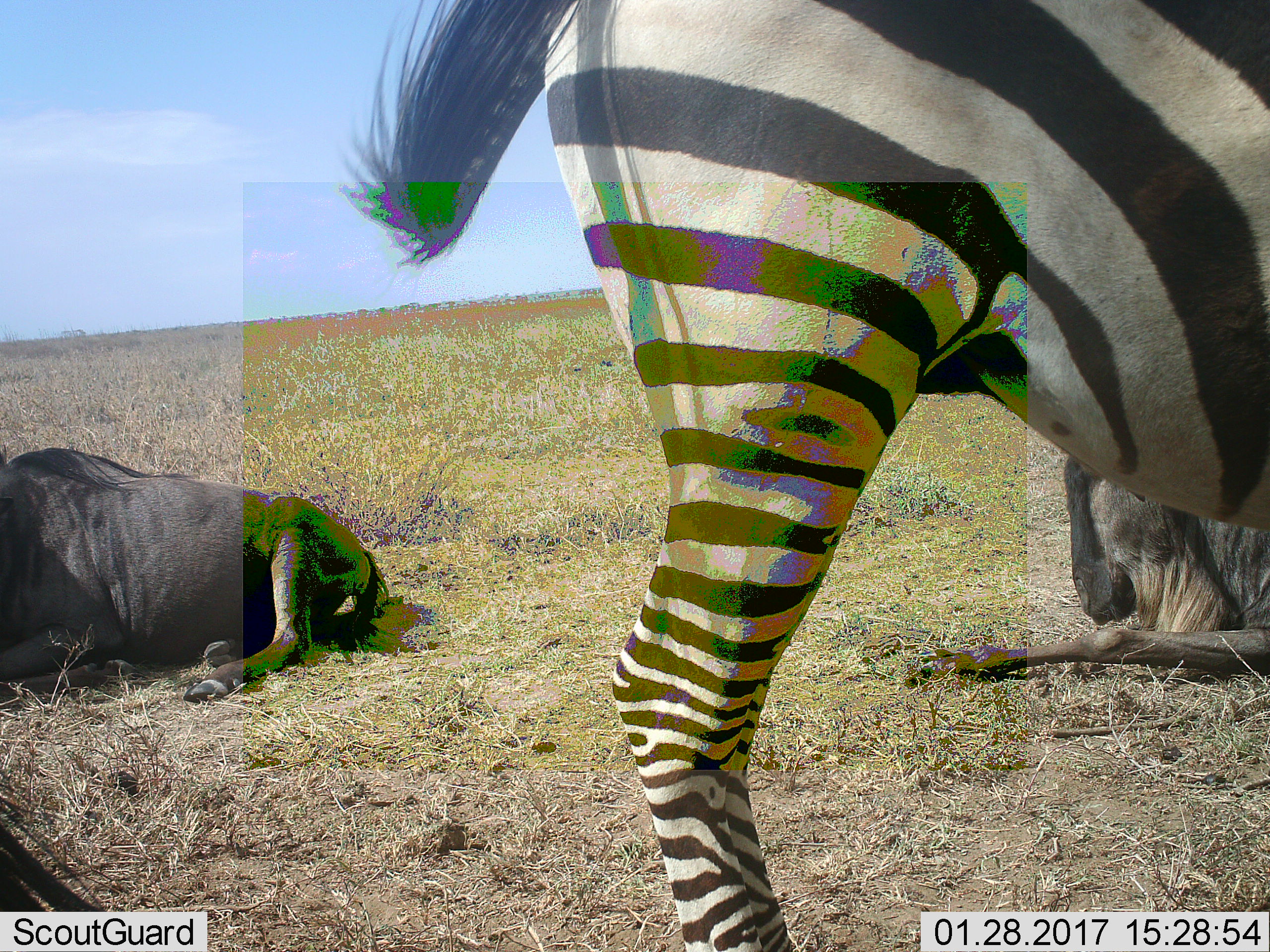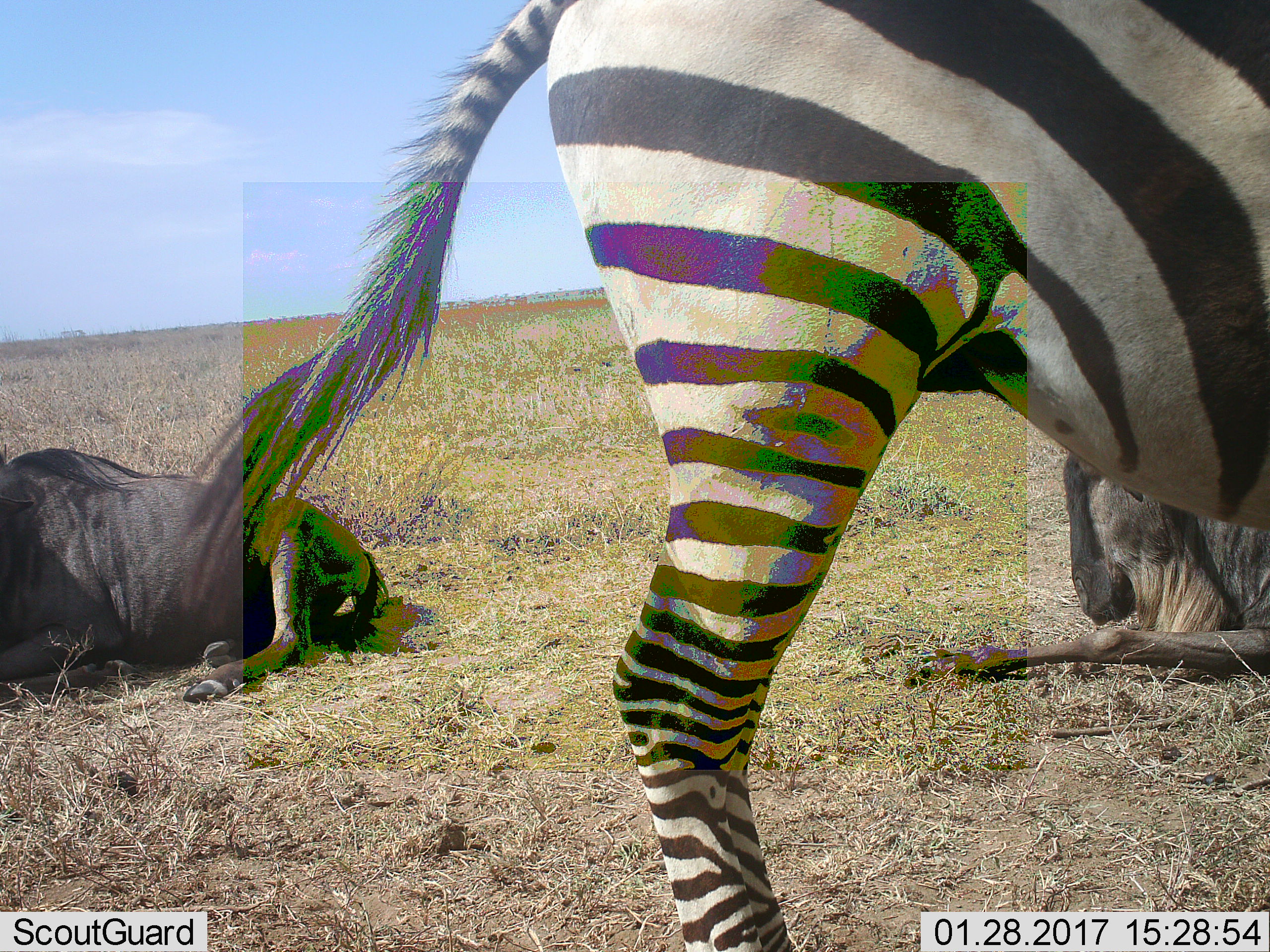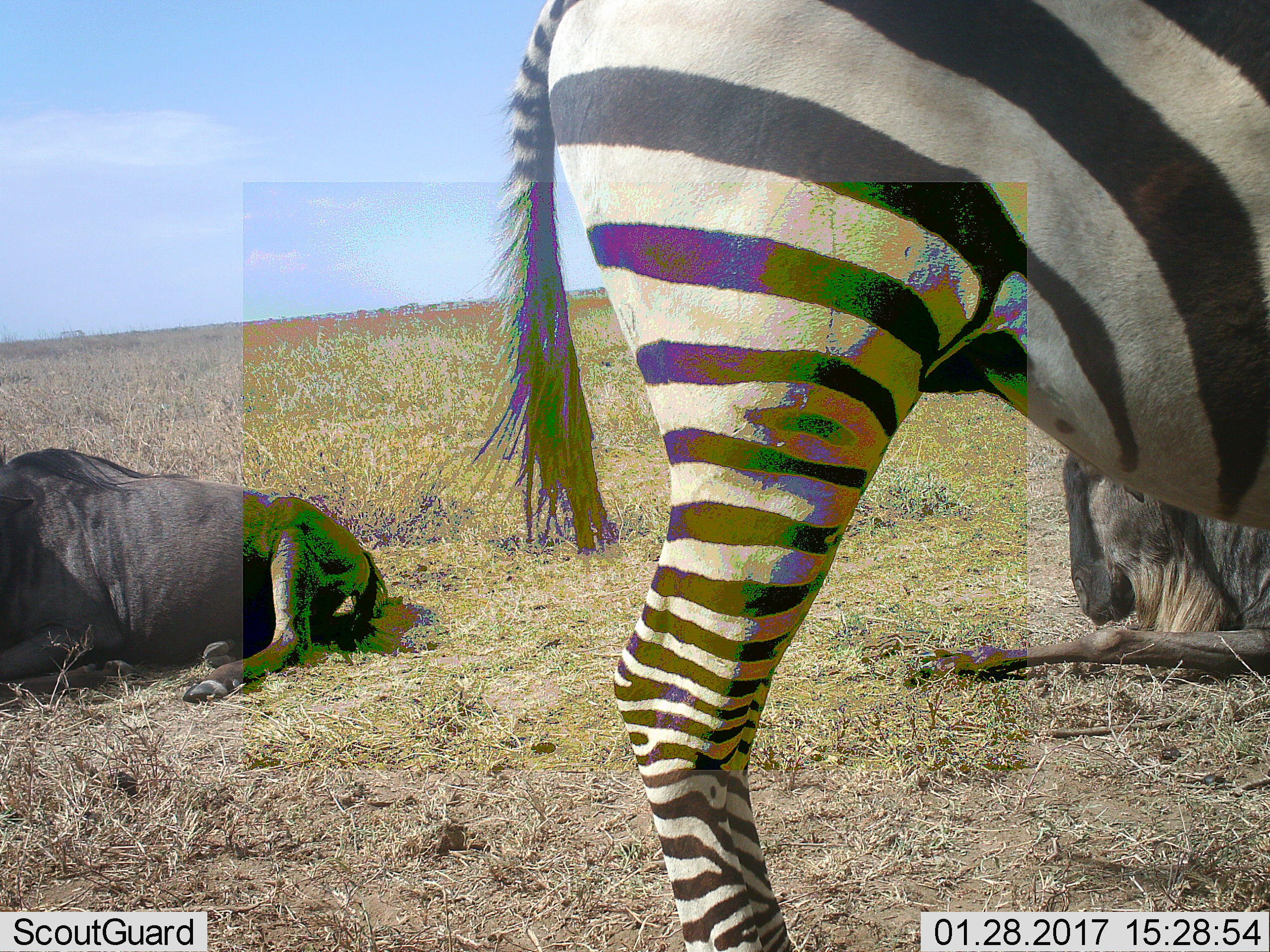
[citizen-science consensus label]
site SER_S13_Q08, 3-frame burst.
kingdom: Animalia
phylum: Chordata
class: Mammalia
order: Artiodactyla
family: Bovidae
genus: Connochaetes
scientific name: Connochaetes taurinus taurinus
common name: blue wildebeest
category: wildebeestblue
Wildebeestblue (blue wildebeest) (Connochaetes taurinus taurinus), count 2. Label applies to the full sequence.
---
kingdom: Animalia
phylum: Chordata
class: Mammalia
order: Perissodactyla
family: Equidae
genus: Equus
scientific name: Equus quagga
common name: plains zebra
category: zebraplains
Zebraplains (plains zebra) (Equus quagga), count 1. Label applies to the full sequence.